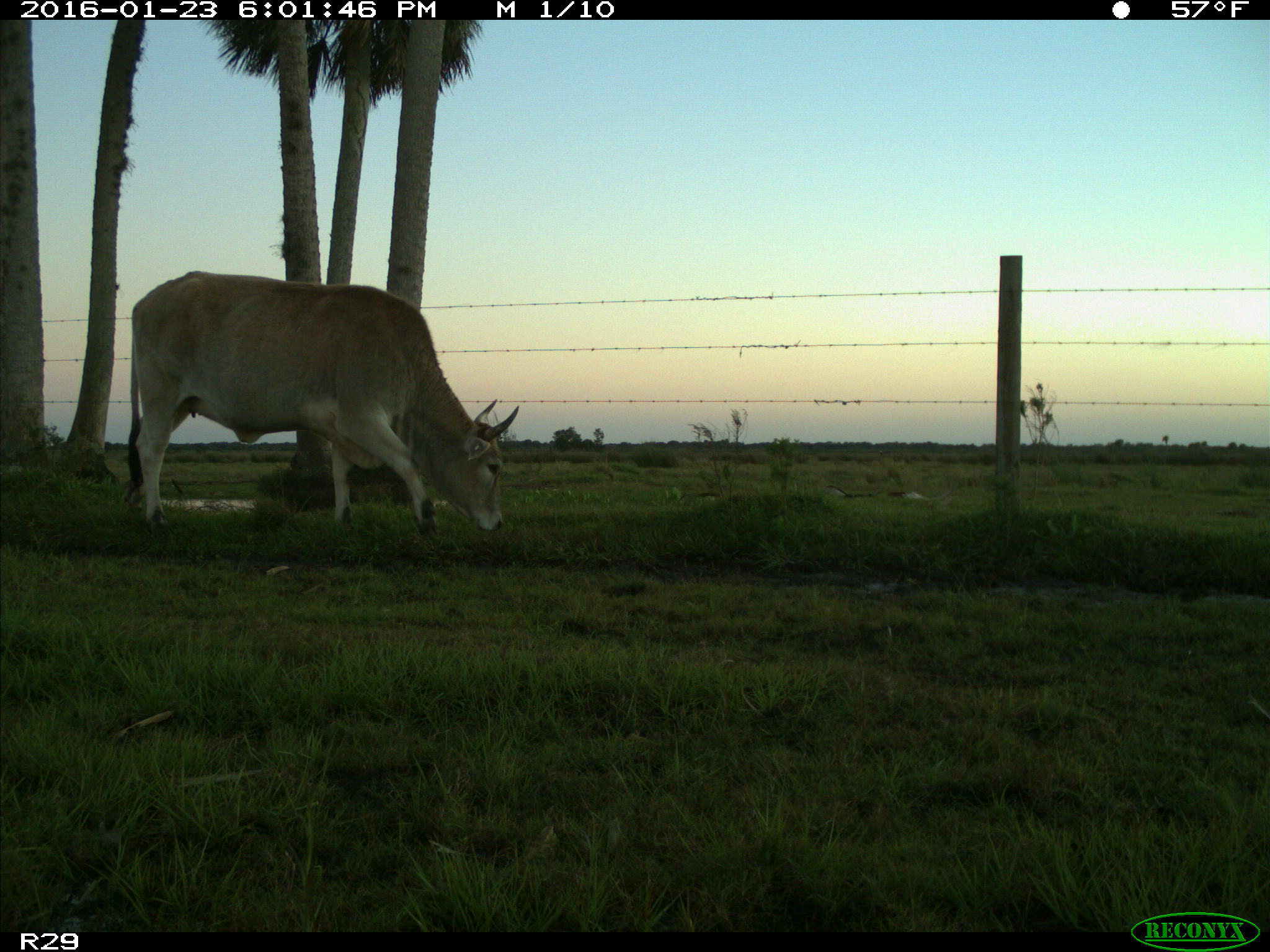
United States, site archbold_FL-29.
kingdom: Animalia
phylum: Chordata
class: Mammalia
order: Artiodactyla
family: Bovidae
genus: Bos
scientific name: Bos taurus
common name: domestic cow